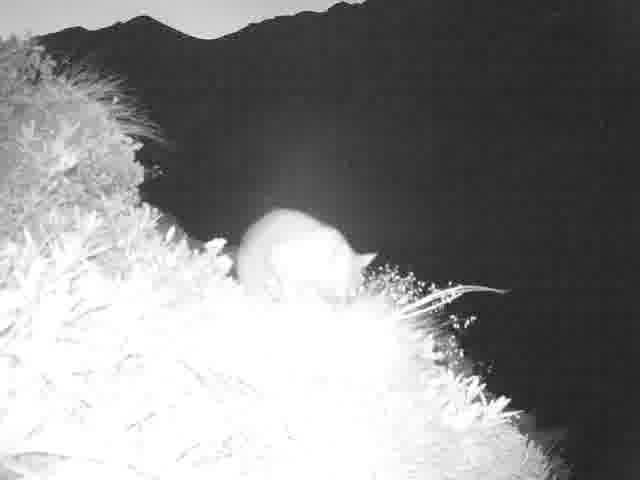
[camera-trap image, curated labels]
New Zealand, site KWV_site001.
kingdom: Animalia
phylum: Chordata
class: Mammalia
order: Diprotodontia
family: Phalangeridae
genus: Trichosurus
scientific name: Trichosurus vulpecula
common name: common brushtail possum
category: possum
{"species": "possum (common brushtail possum) (Trichosurus vulpecula)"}